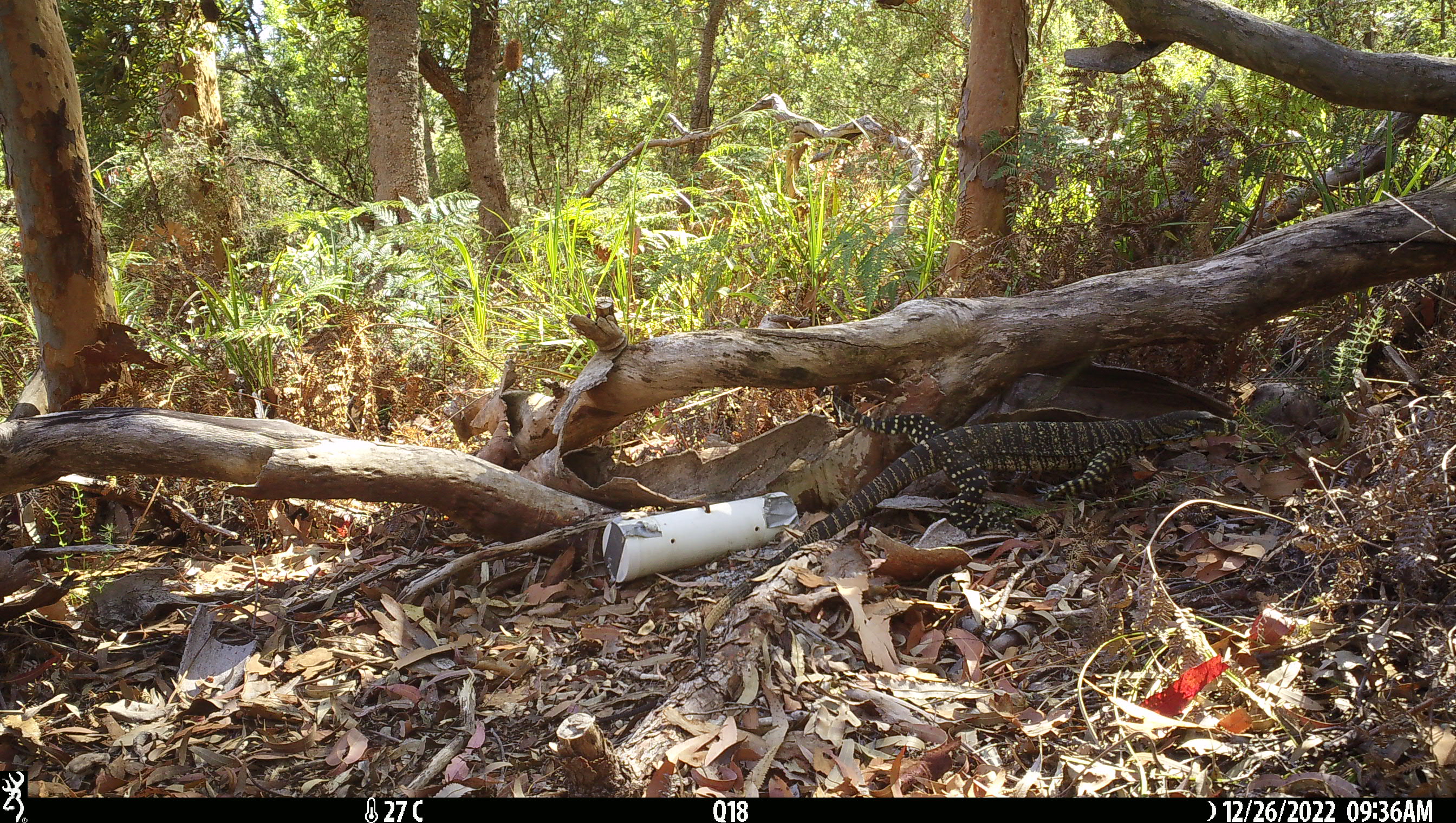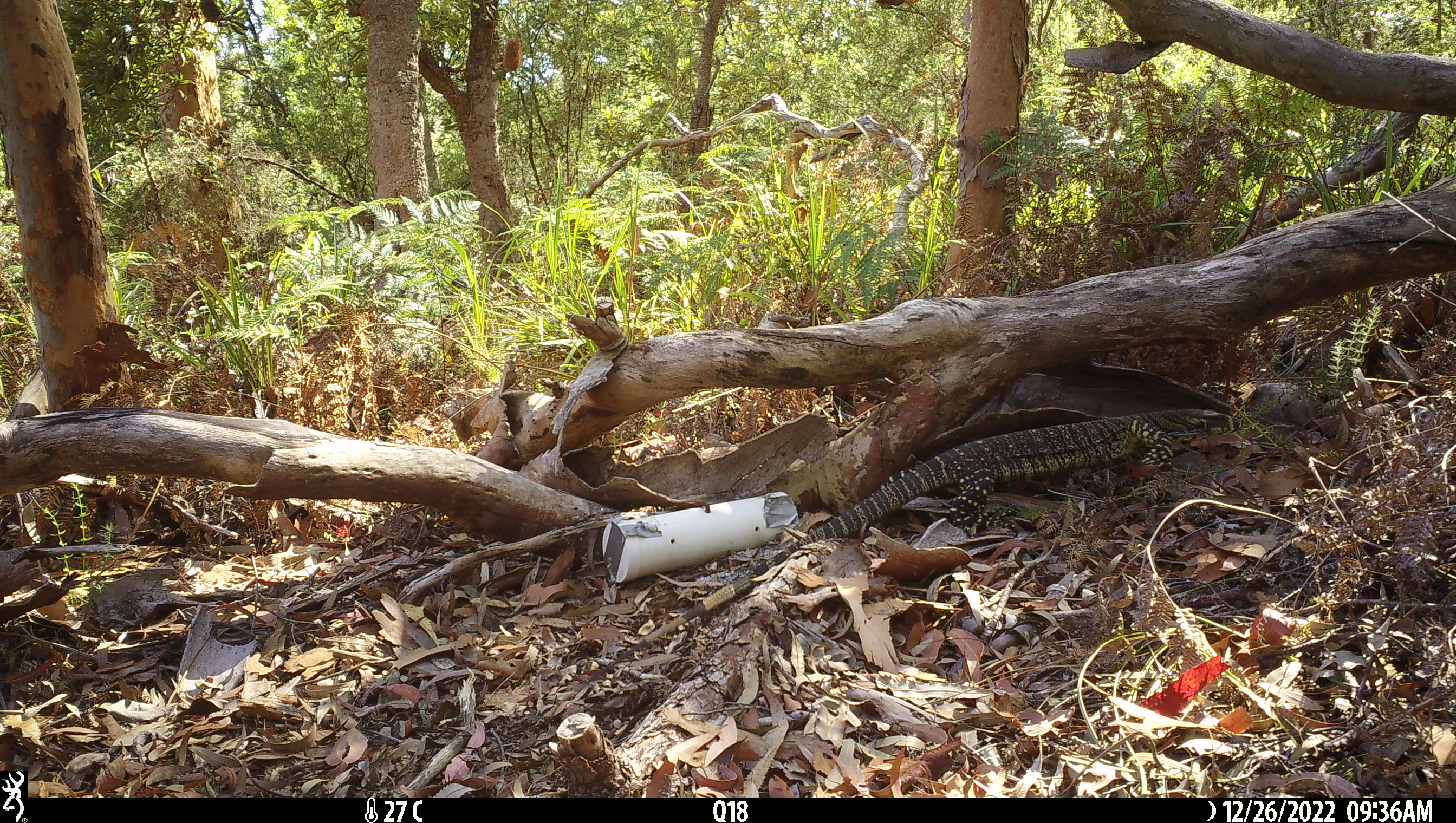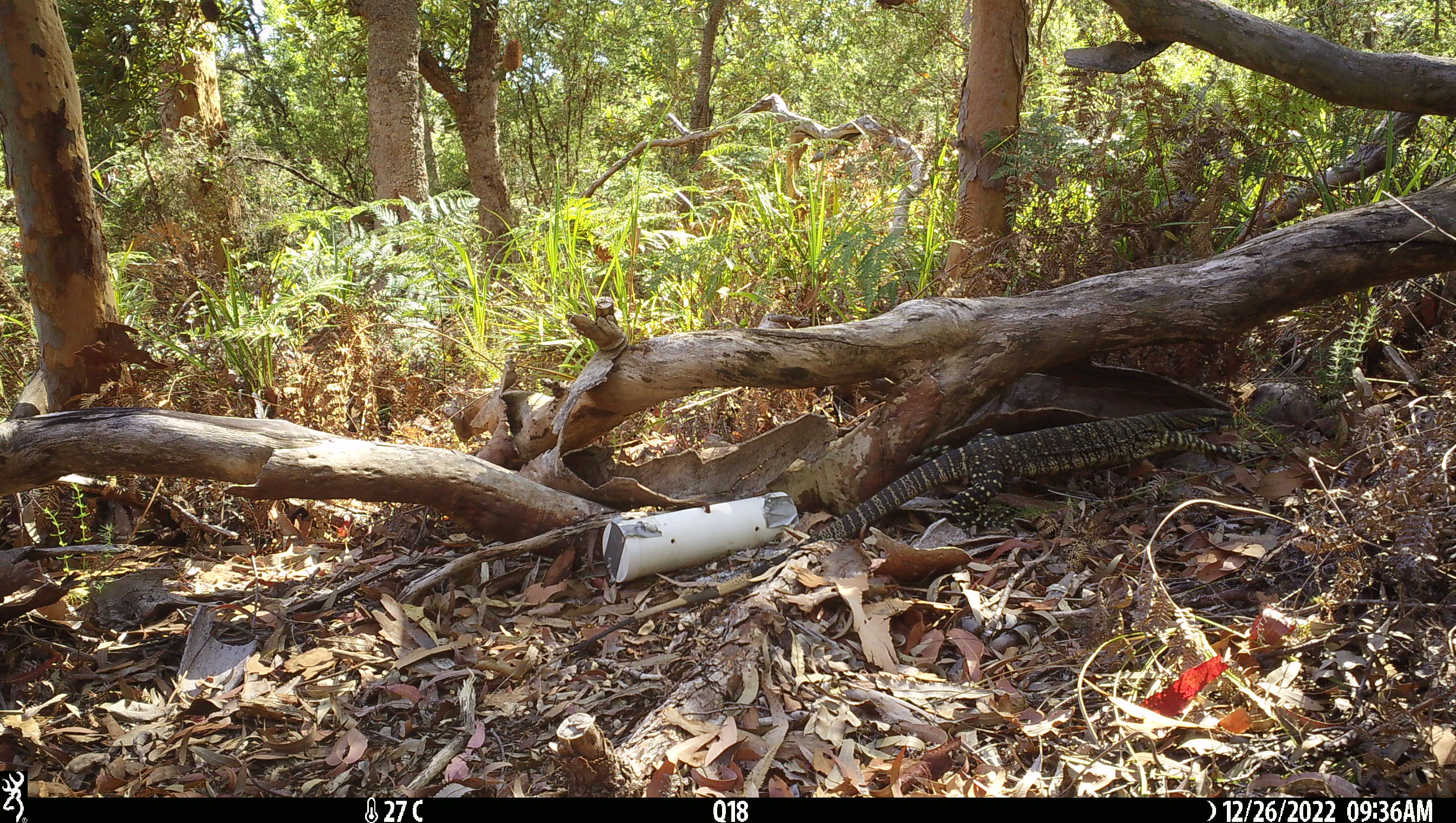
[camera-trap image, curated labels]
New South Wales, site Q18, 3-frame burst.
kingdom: Animalia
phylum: Chordata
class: Reptilia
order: Squamata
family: Varanidae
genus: Varanus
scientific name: Varanus varius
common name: lace monitor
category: goanna